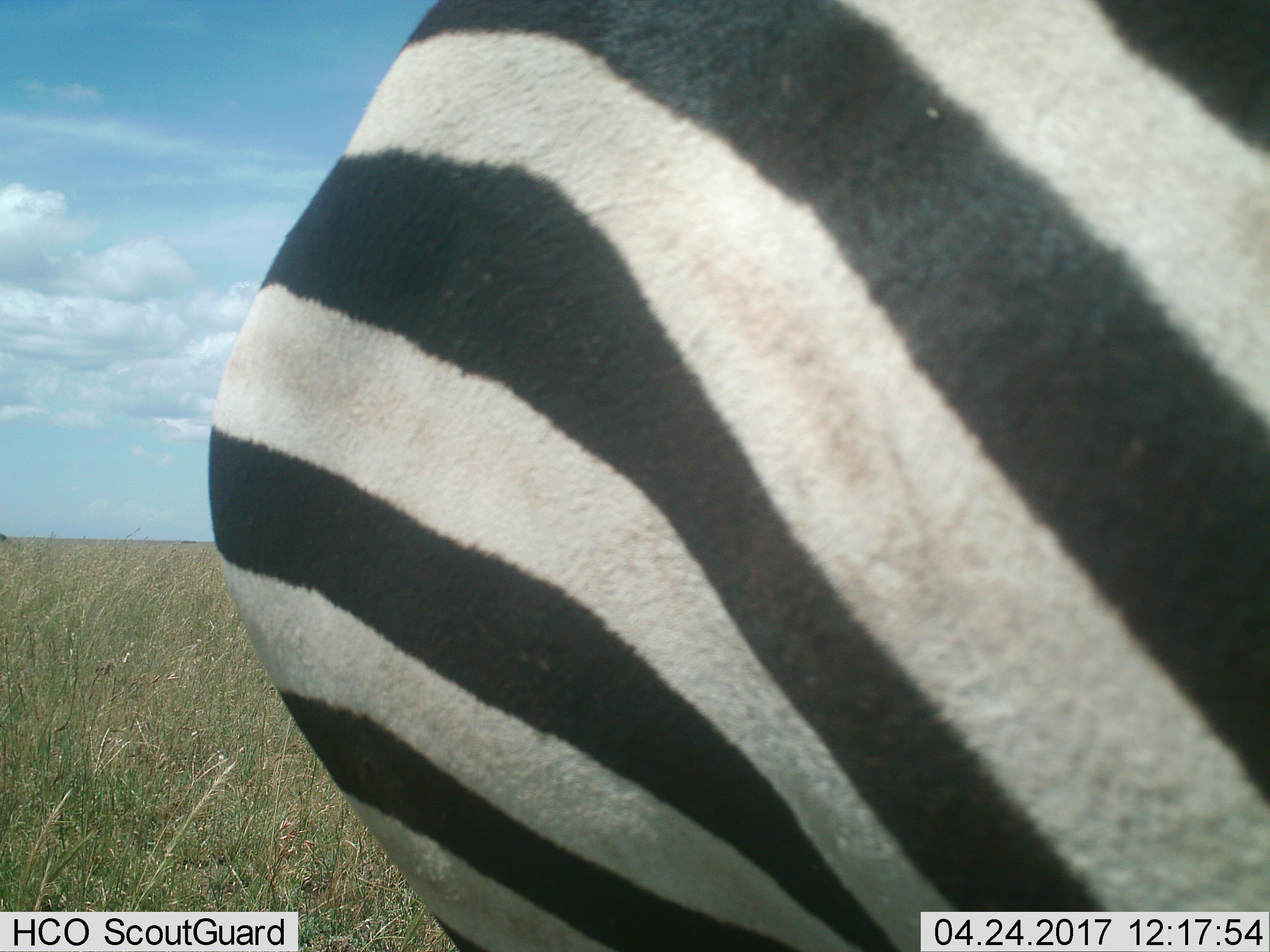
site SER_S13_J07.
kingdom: Animalia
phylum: Chordata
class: Mammalia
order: Perissodactyla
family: Equidae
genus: Equus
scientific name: Equus quagga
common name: plains zebra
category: zebraplains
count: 1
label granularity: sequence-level